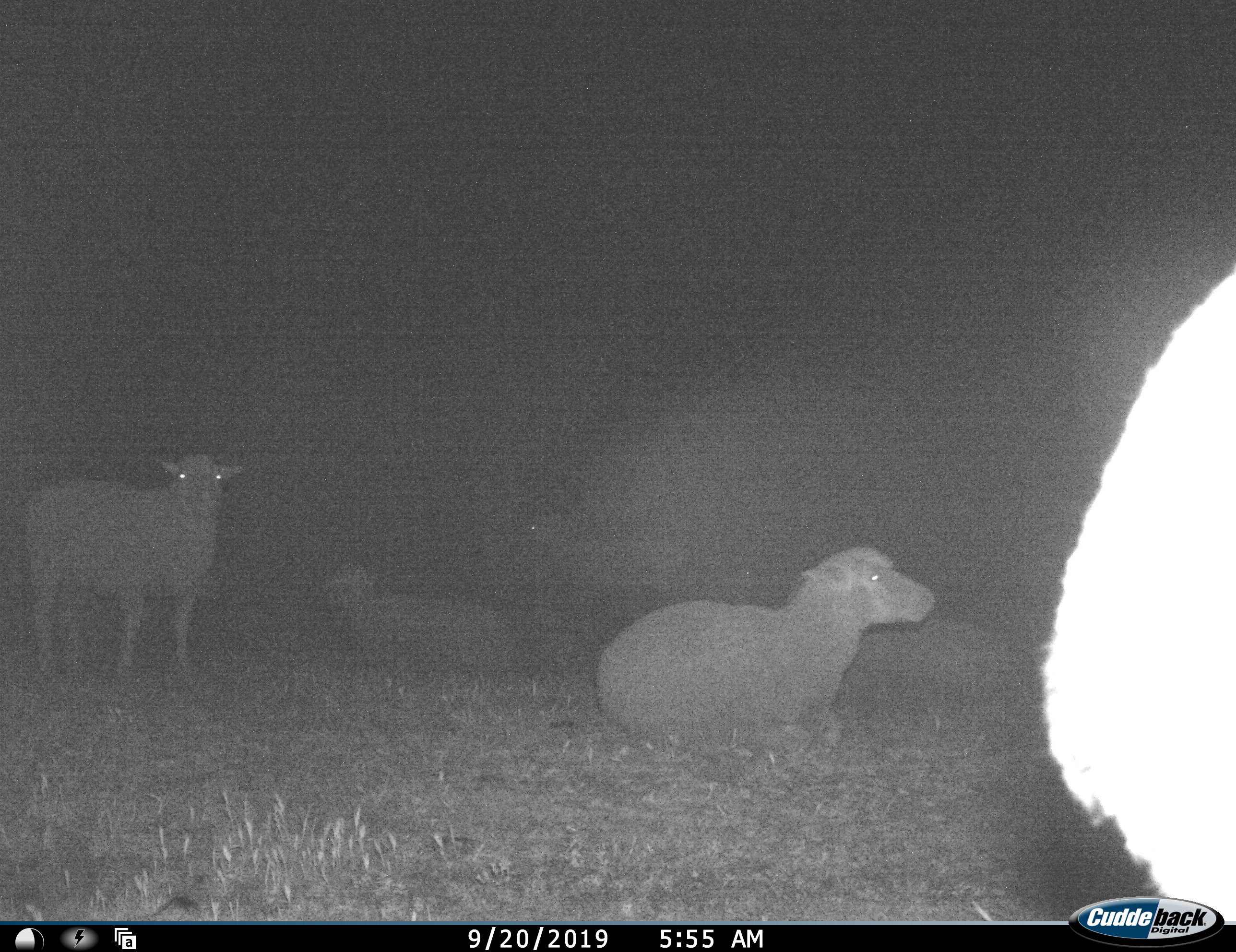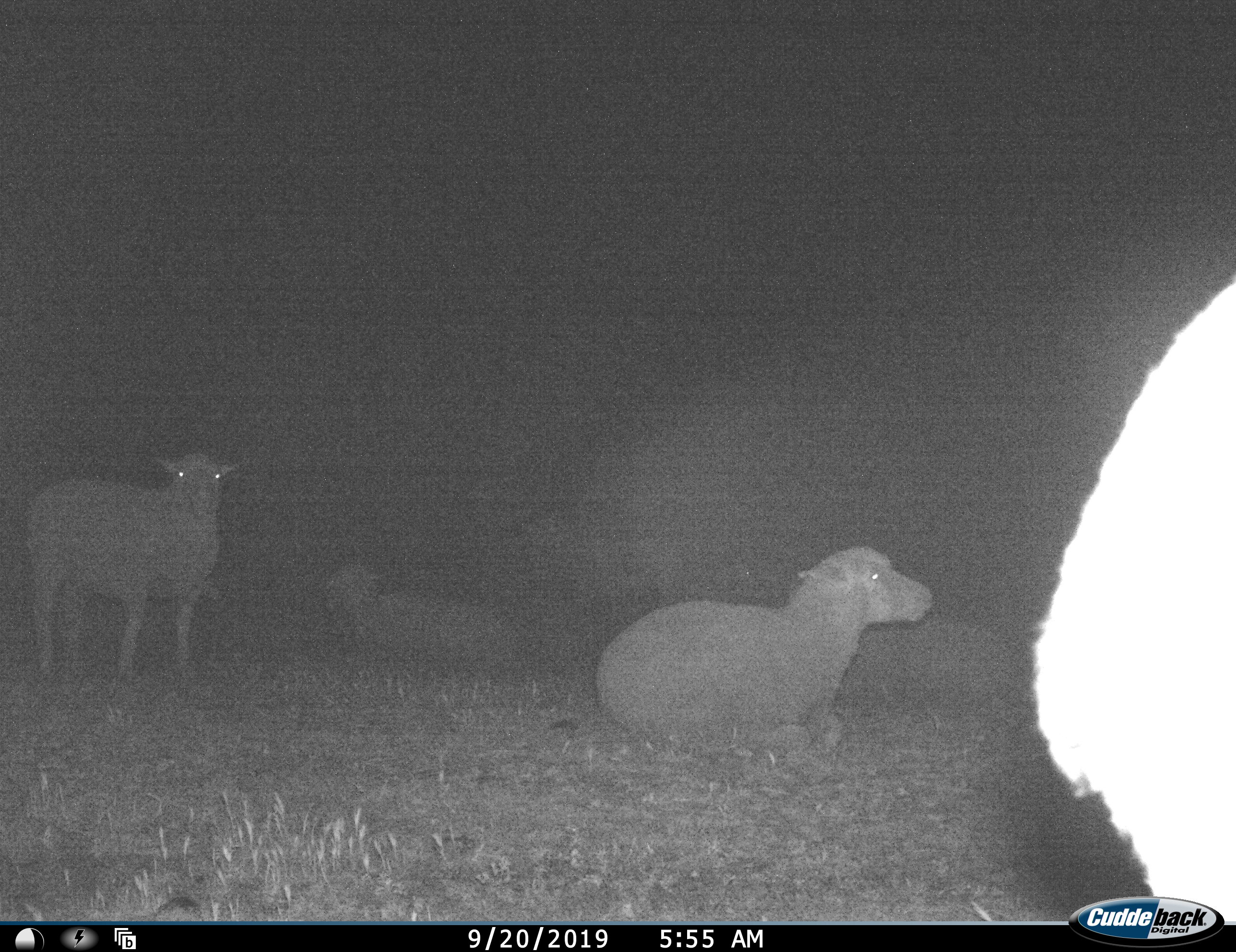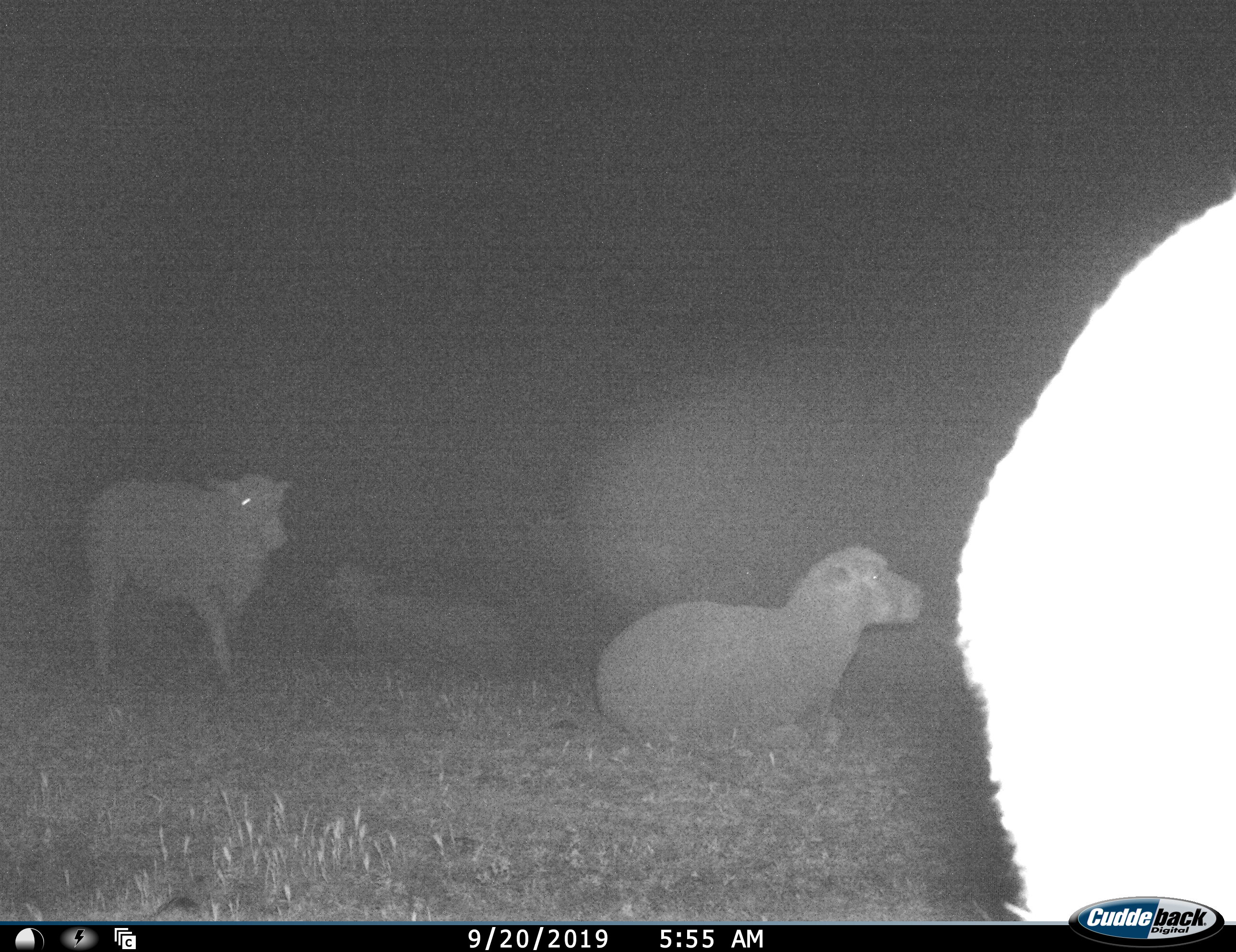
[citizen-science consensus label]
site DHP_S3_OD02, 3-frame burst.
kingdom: Animalia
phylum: Chordata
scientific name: Vertebrata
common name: domestic animal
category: domesticanimal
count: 4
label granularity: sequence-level